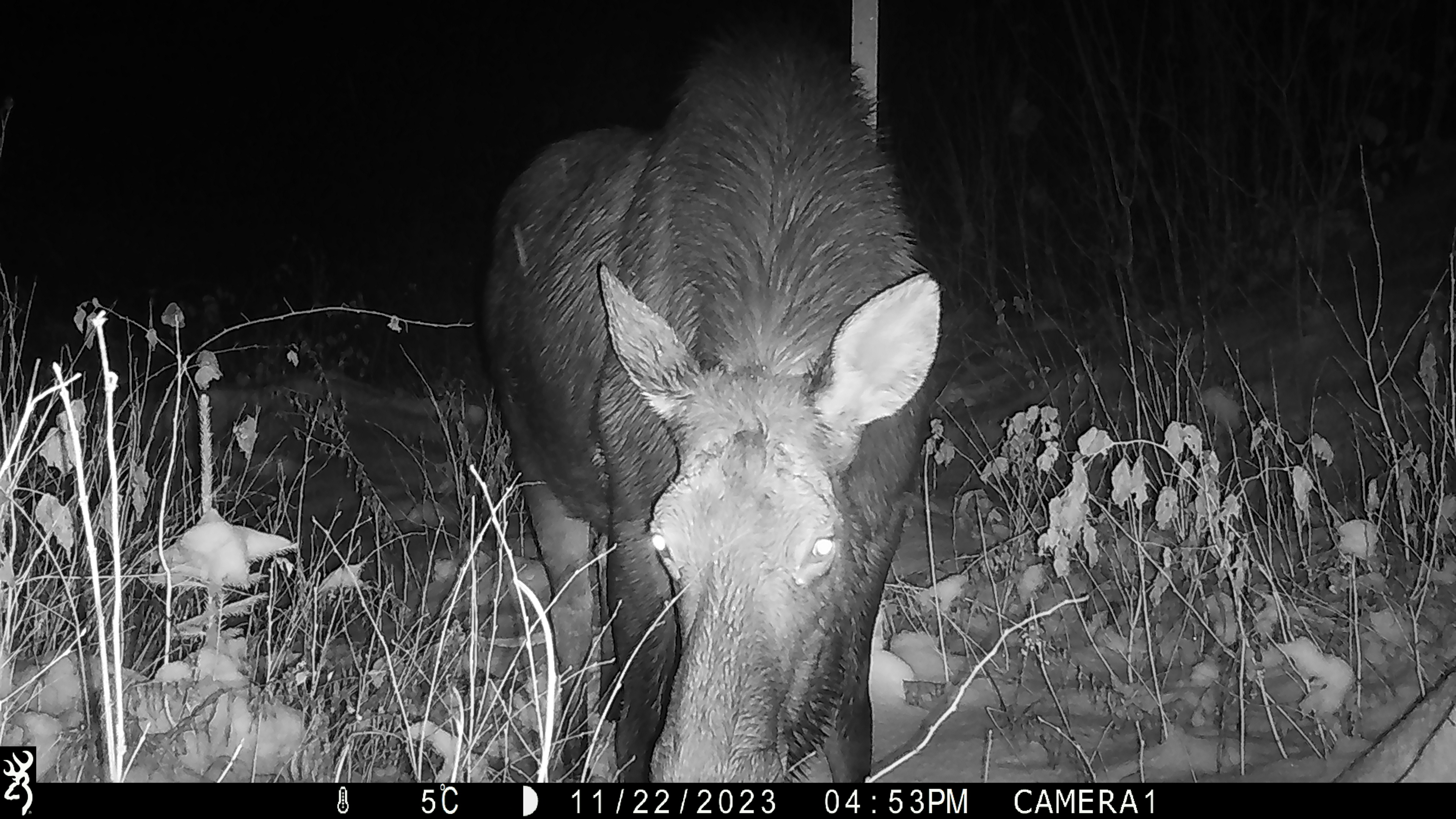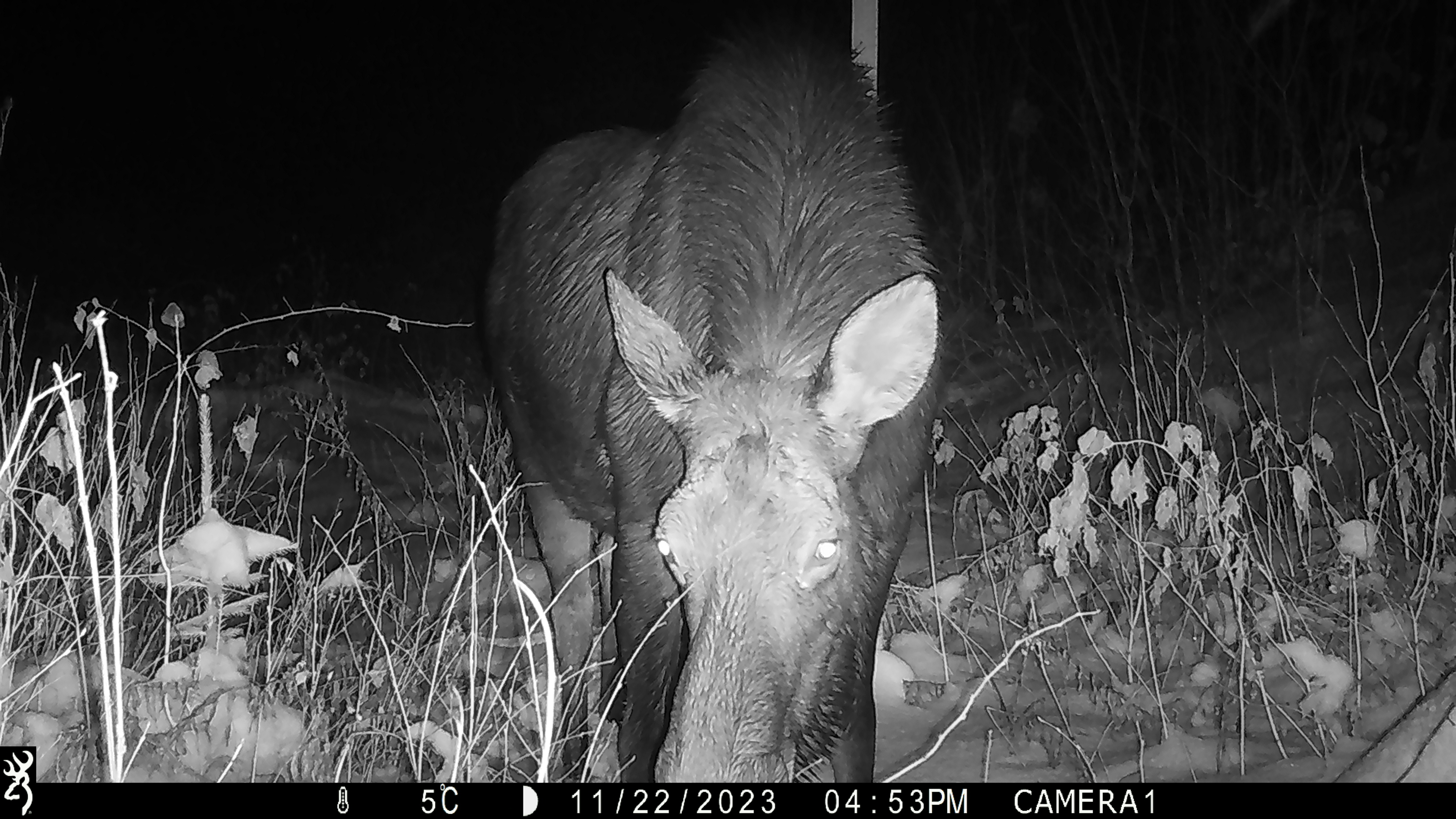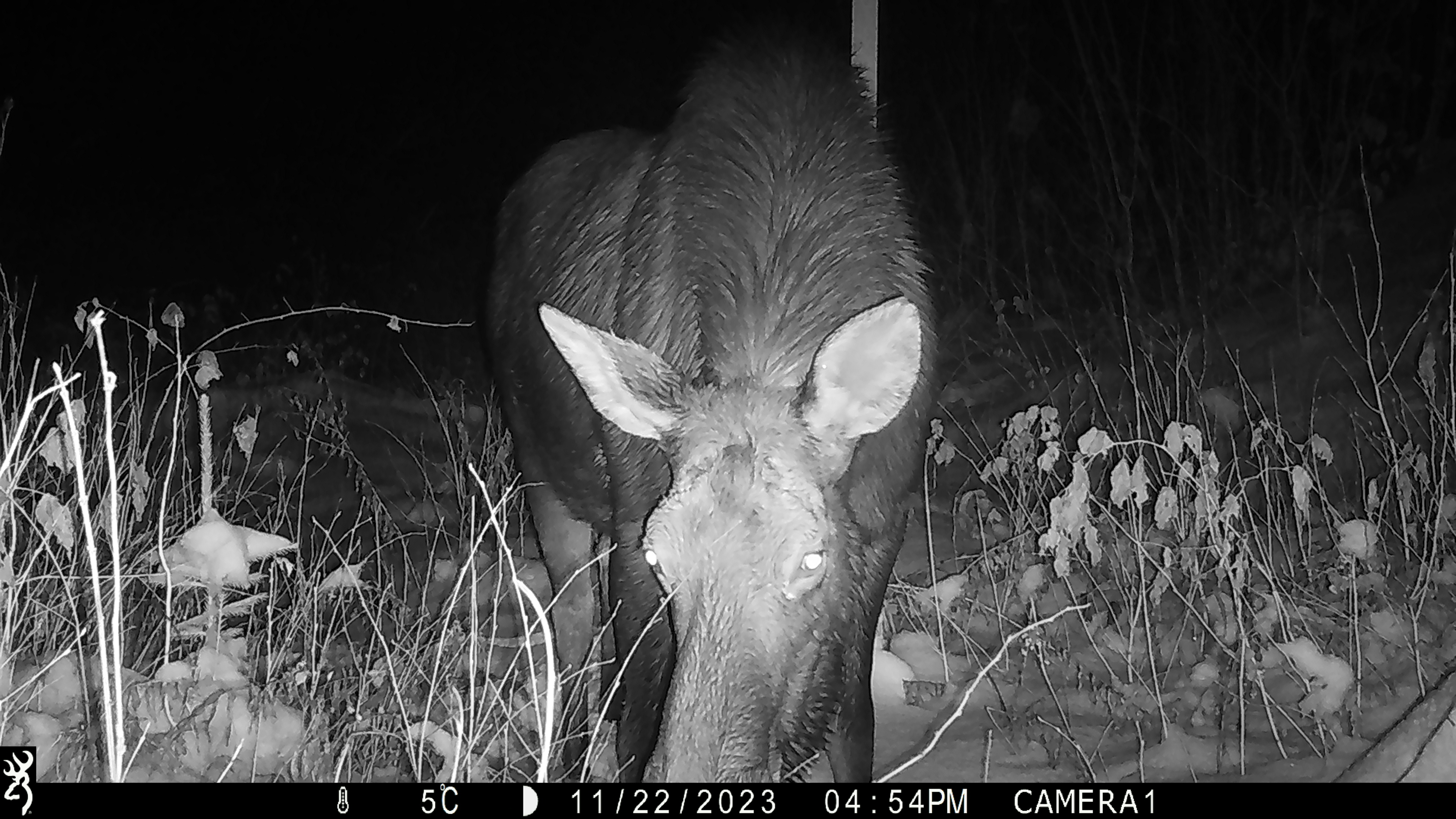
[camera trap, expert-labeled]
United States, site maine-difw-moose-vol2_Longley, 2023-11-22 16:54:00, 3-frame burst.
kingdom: Animalia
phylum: Chordata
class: Mammalia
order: Artiodactyla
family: Cervidae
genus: Alces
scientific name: Alces alces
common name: moose